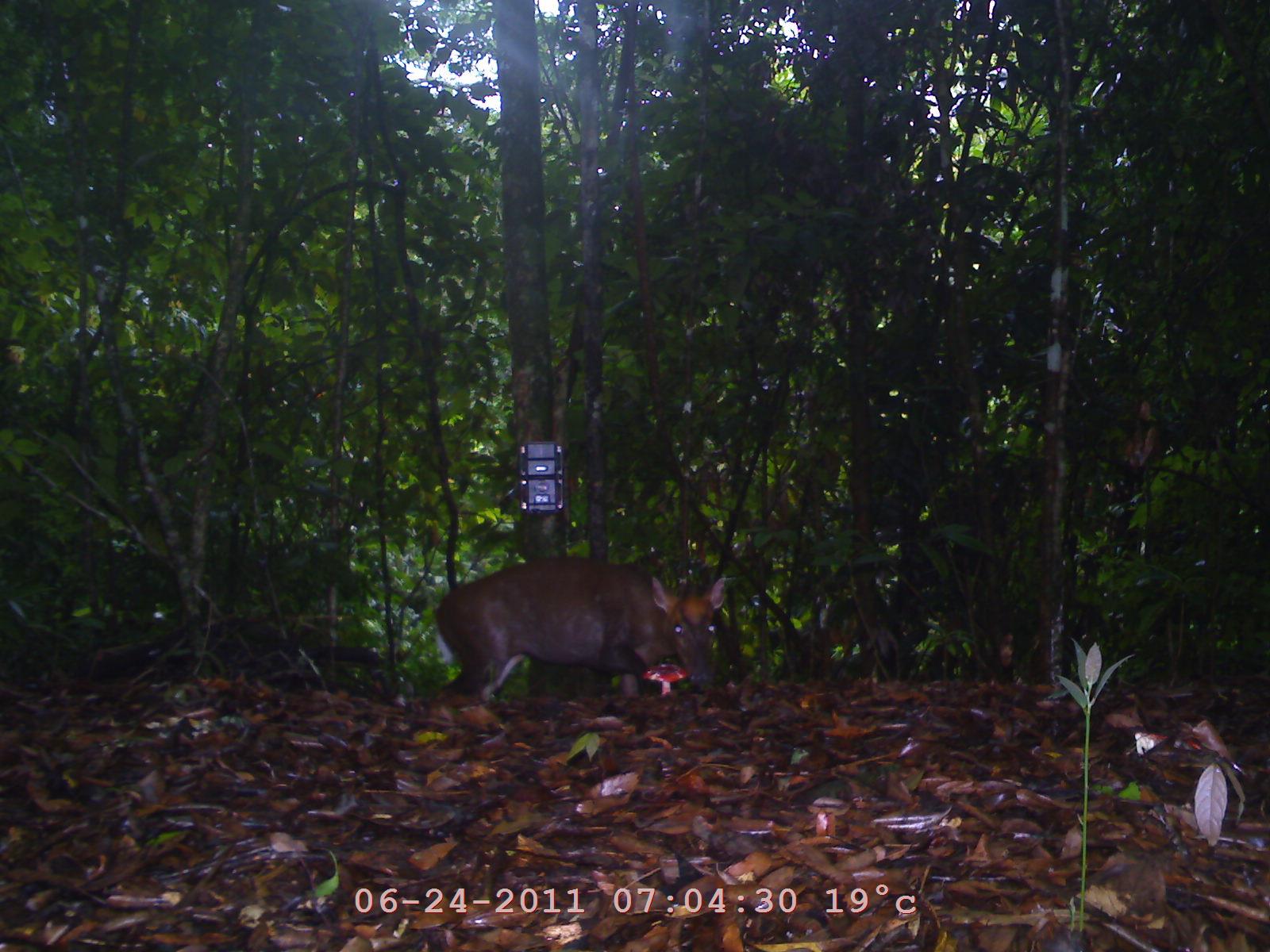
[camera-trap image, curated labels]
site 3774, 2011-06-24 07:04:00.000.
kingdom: Animalia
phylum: Chordata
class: Mammalia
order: Artiodactyla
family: Cervidae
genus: Muntiacus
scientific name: Muntiacus muntjak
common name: southern red muntjac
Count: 1.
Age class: adult.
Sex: female.